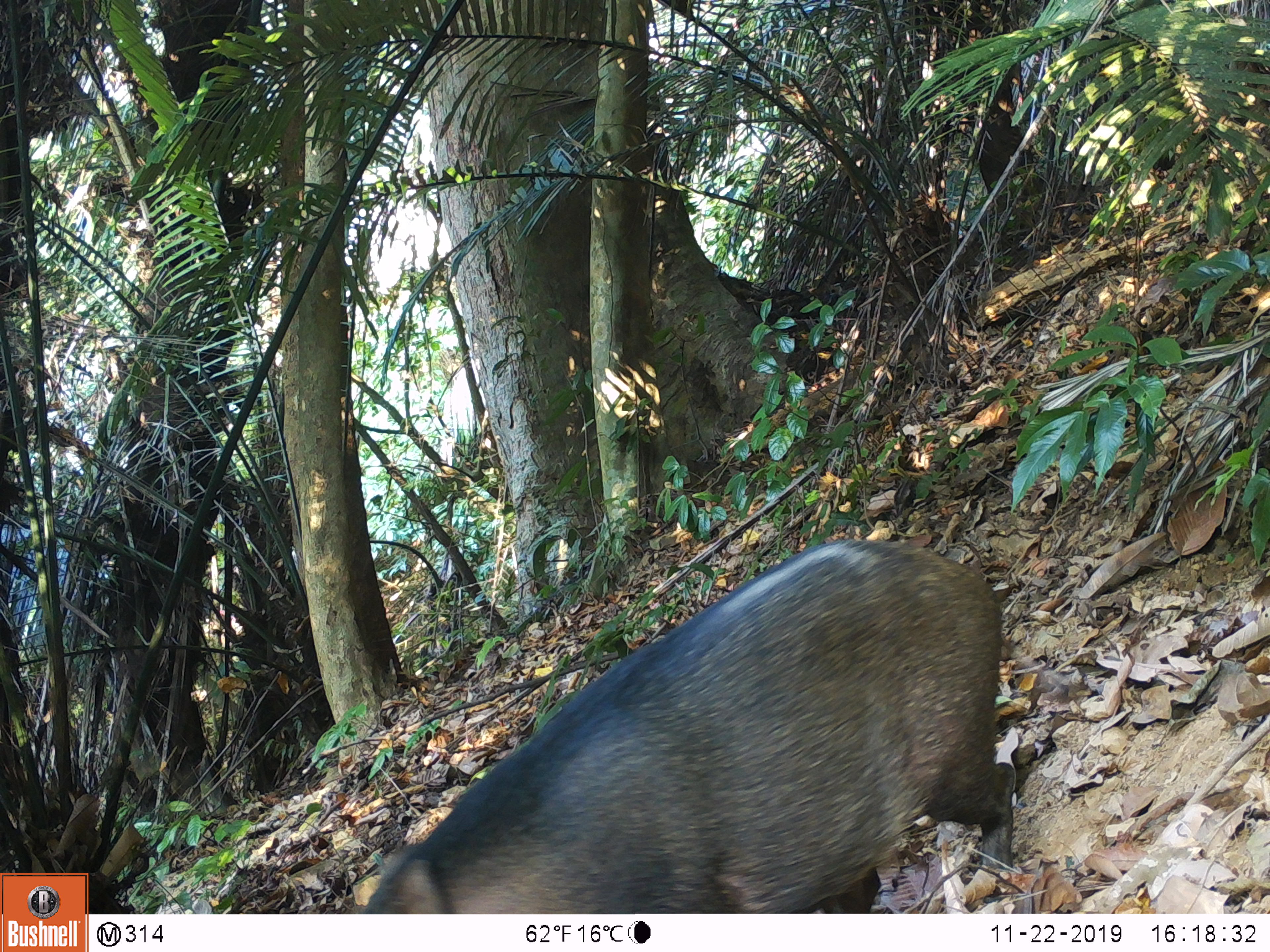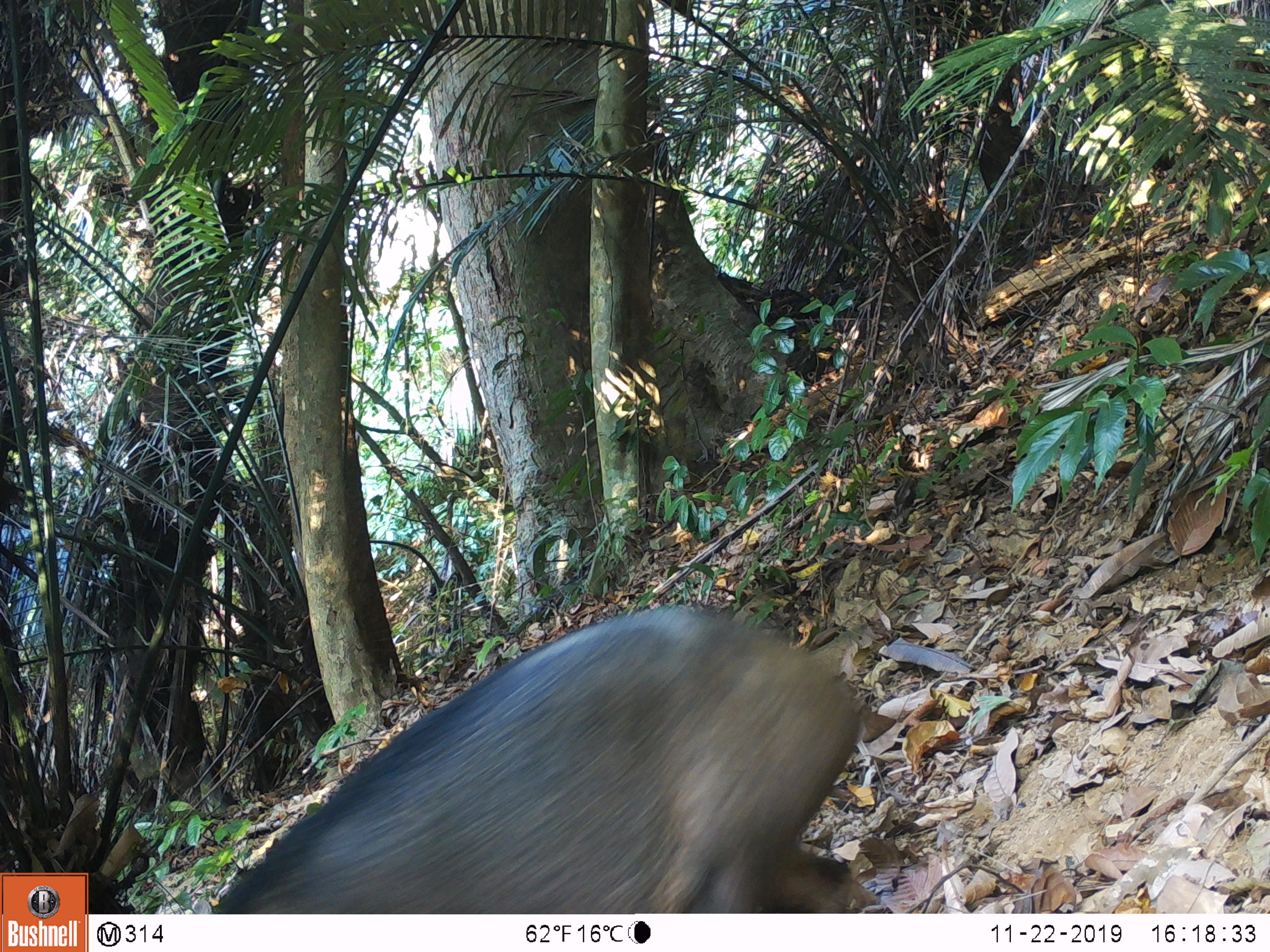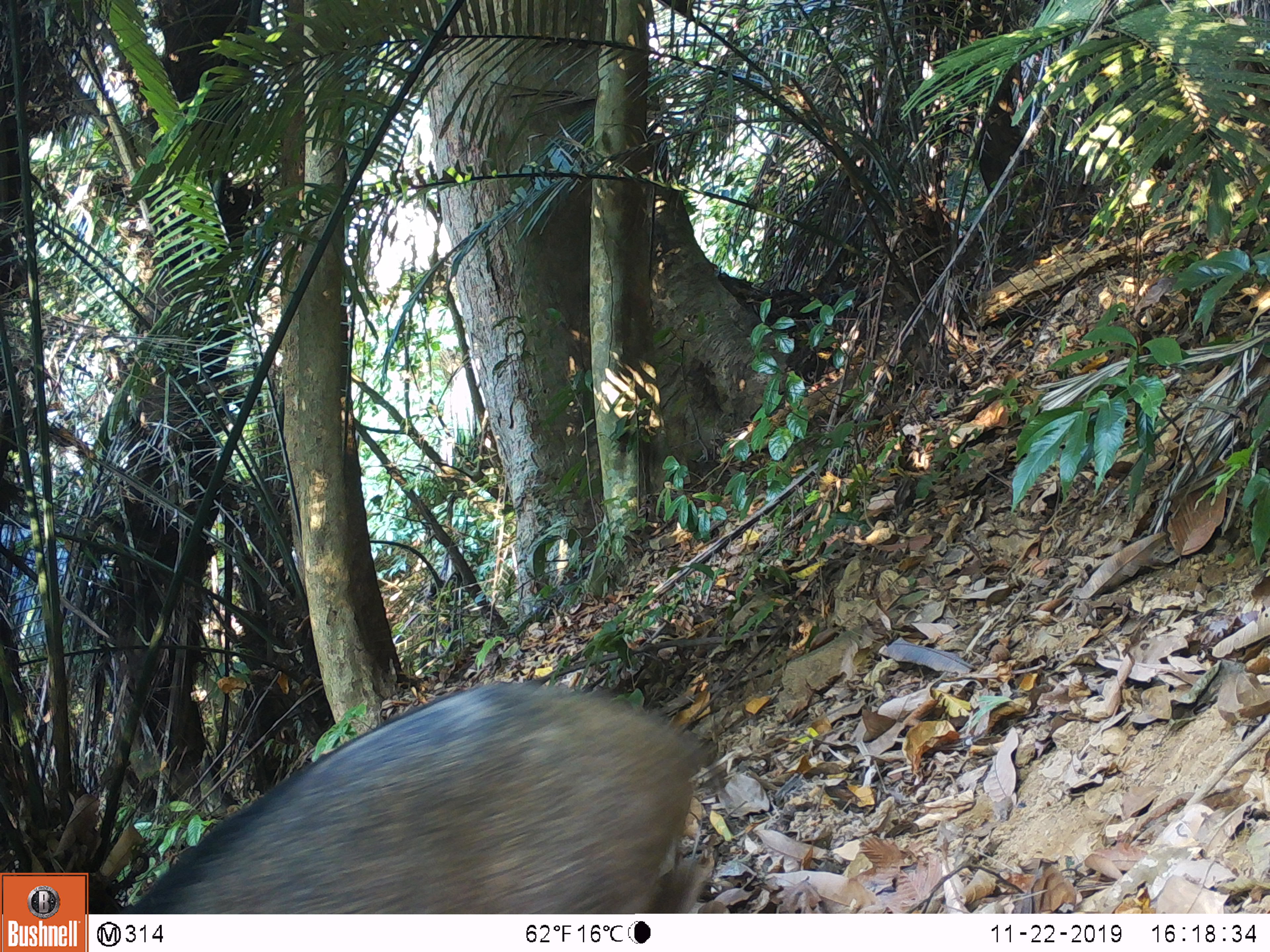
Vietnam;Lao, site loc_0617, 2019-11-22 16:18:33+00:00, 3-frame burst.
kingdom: Animalia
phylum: Chordata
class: Mammalia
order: Artiodactyla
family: Suidae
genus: Sus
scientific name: Sus scrofa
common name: eurasian wild pig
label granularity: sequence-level